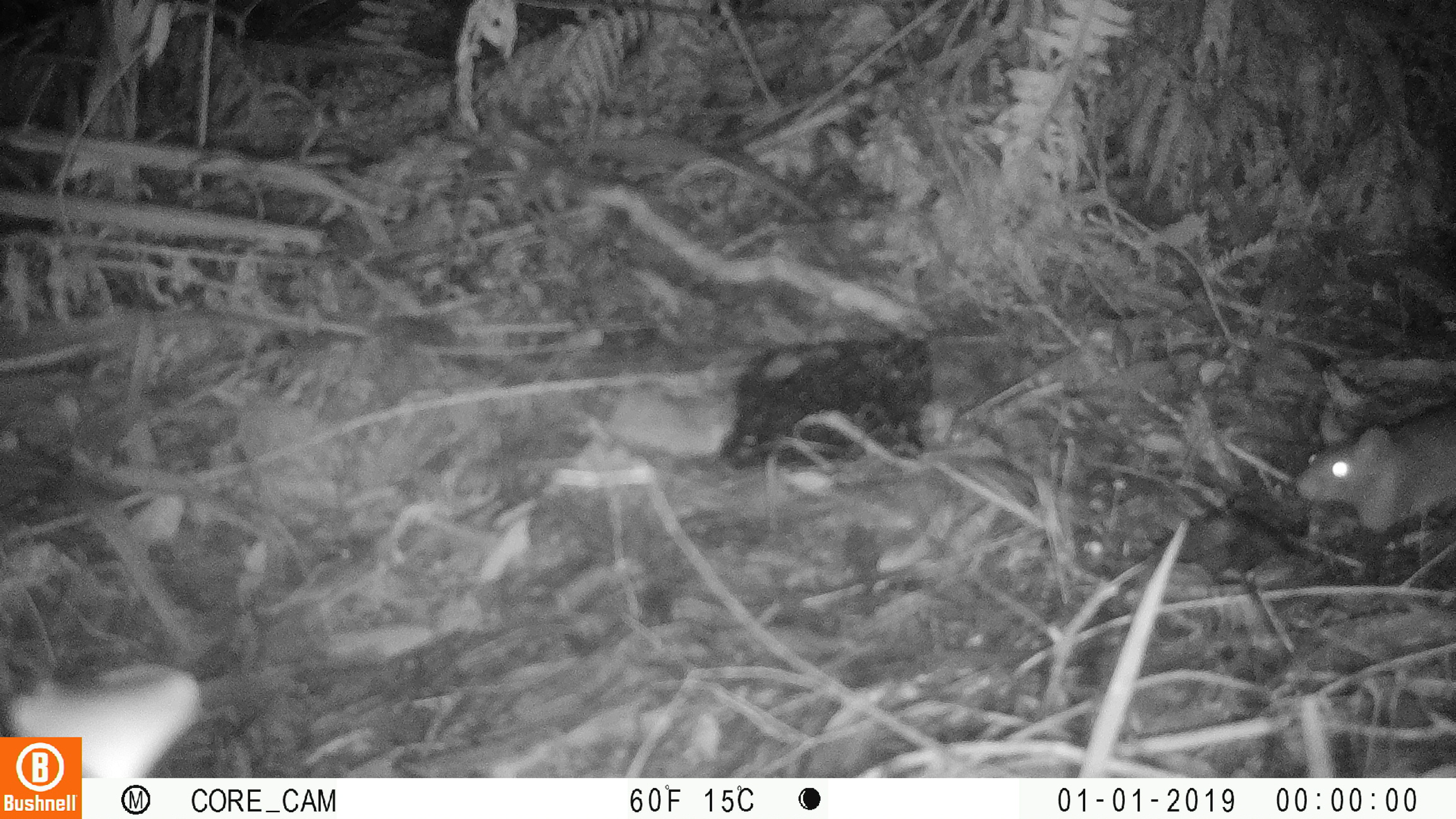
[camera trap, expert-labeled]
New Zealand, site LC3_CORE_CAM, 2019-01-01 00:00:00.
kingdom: Animalia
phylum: Chordata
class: Mammalia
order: Rodentia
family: Muridae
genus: Rattus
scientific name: Rattus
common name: rat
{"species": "rat (Rattus)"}